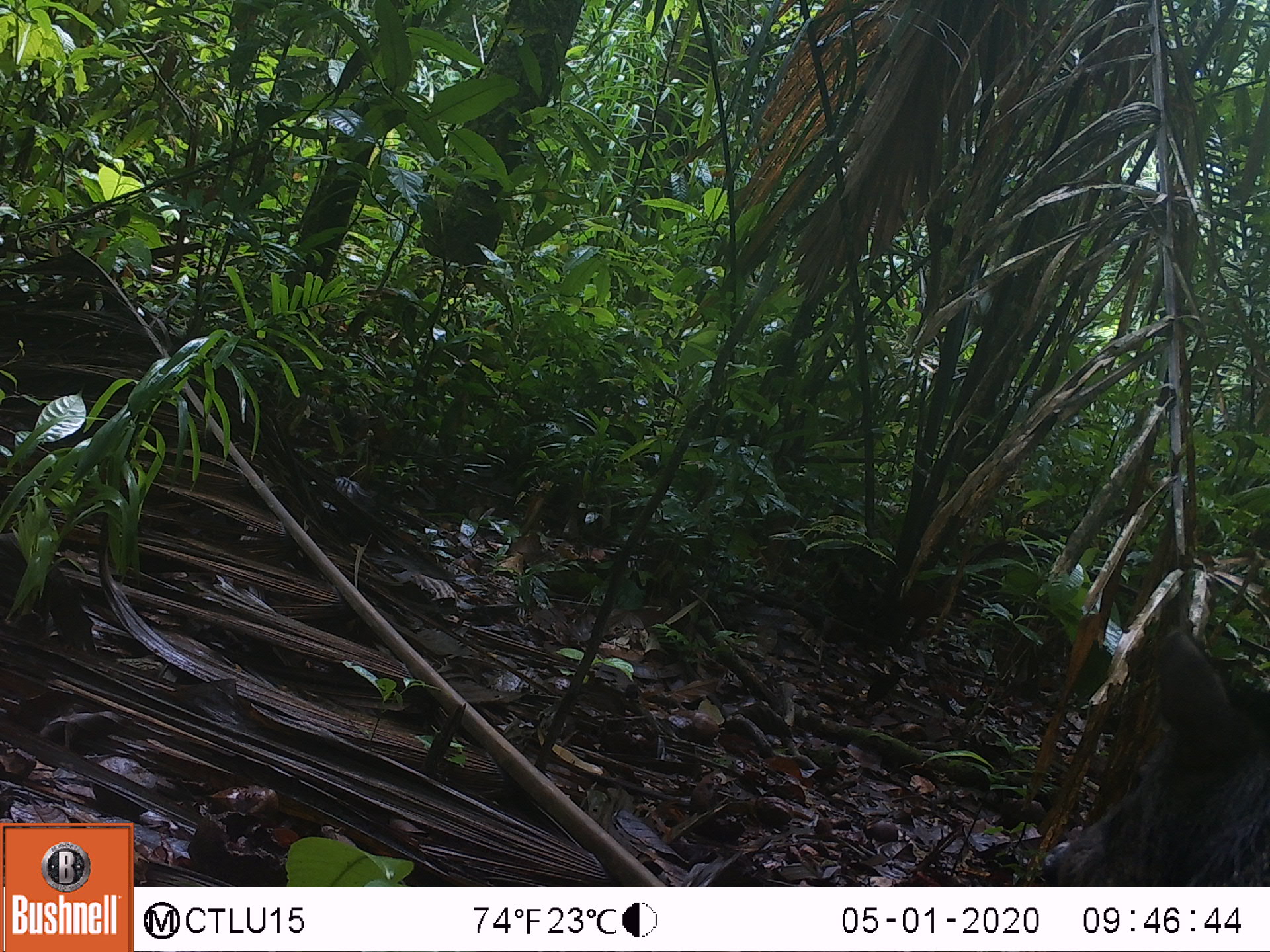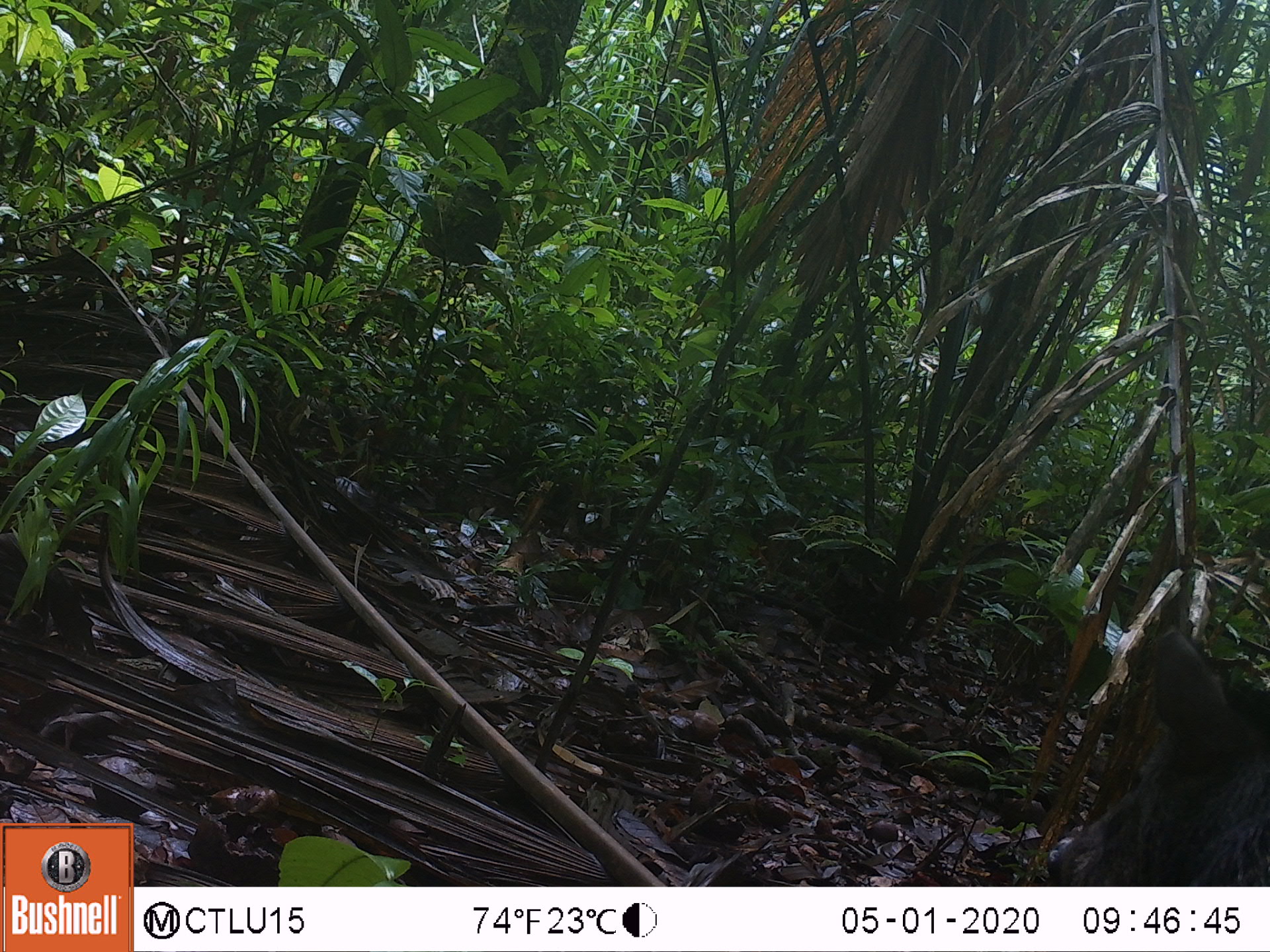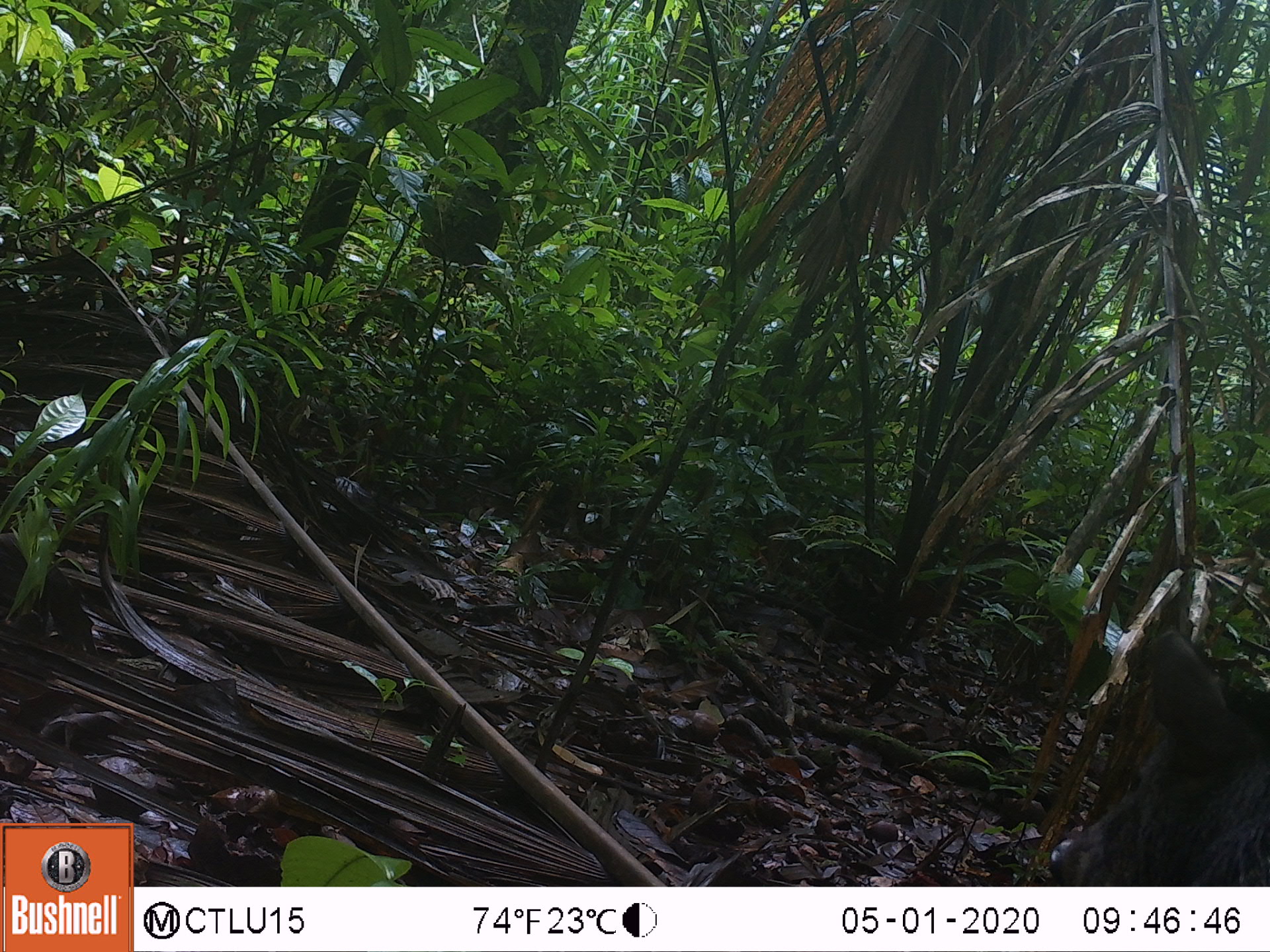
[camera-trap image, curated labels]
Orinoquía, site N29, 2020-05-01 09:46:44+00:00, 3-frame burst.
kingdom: Animalia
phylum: Chordata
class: Mammalia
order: Artiodactyla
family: Tayassuidae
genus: Pecari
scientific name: Pecari tajacu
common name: collared peccary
Collared peccary (Pecari tajacu).